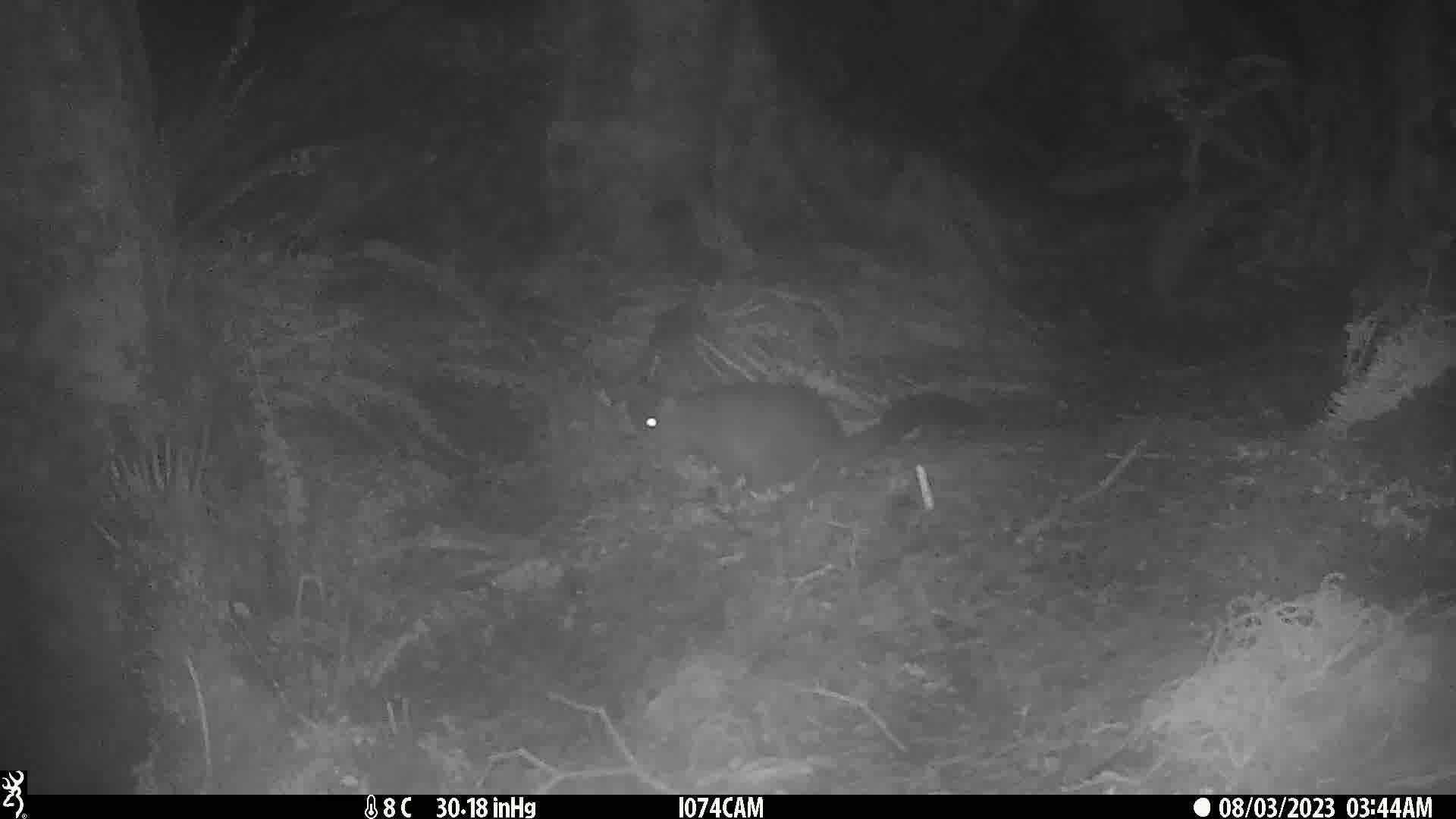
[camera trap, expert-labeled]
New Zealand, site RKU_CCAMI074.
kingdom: Animalia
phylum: Chordata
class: Mammalia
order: Diprotodontia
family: Phalangeridae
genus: Trichosurus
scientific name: Trichosurus vulpecula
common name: common brushtail possum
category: possum